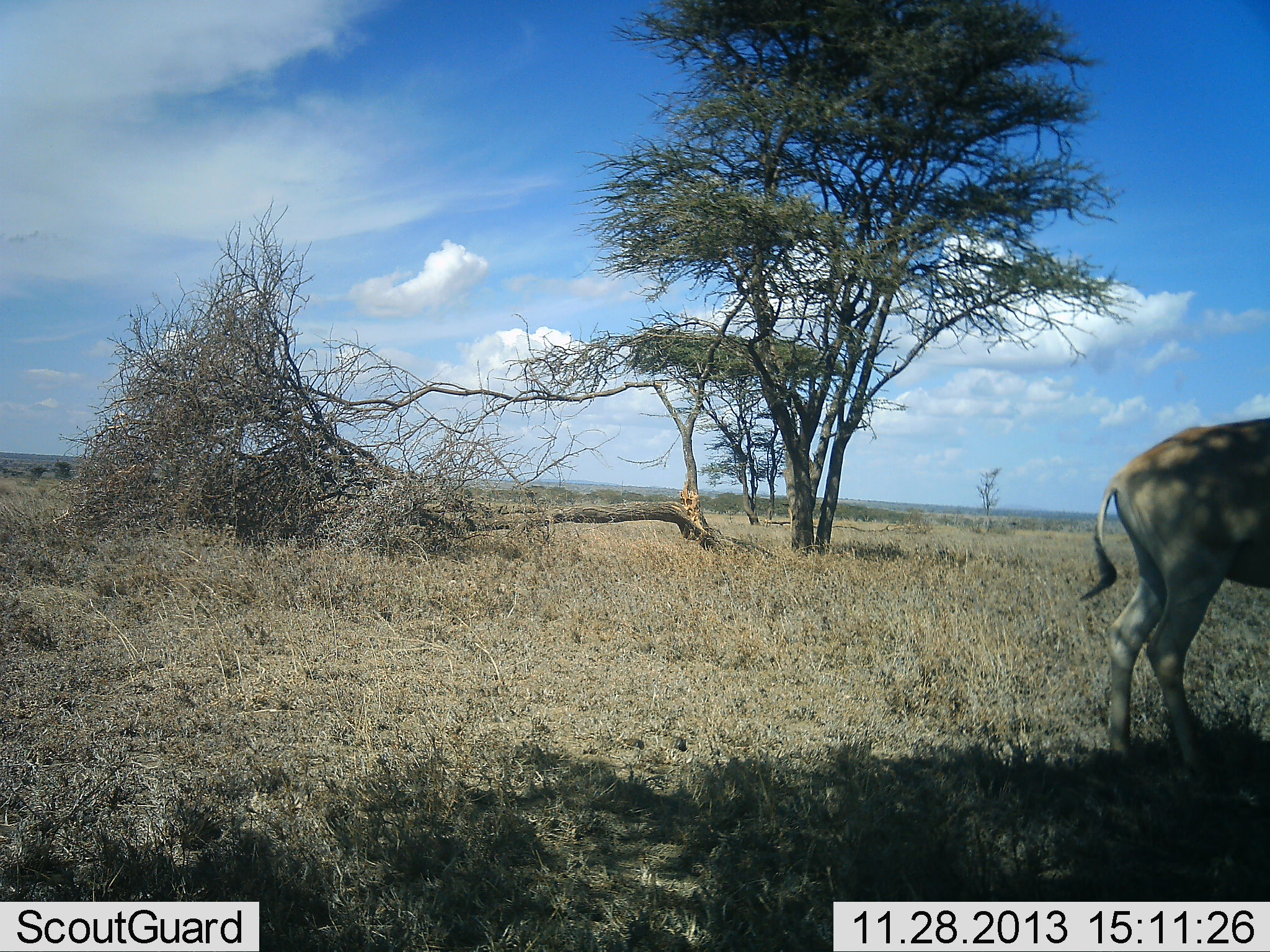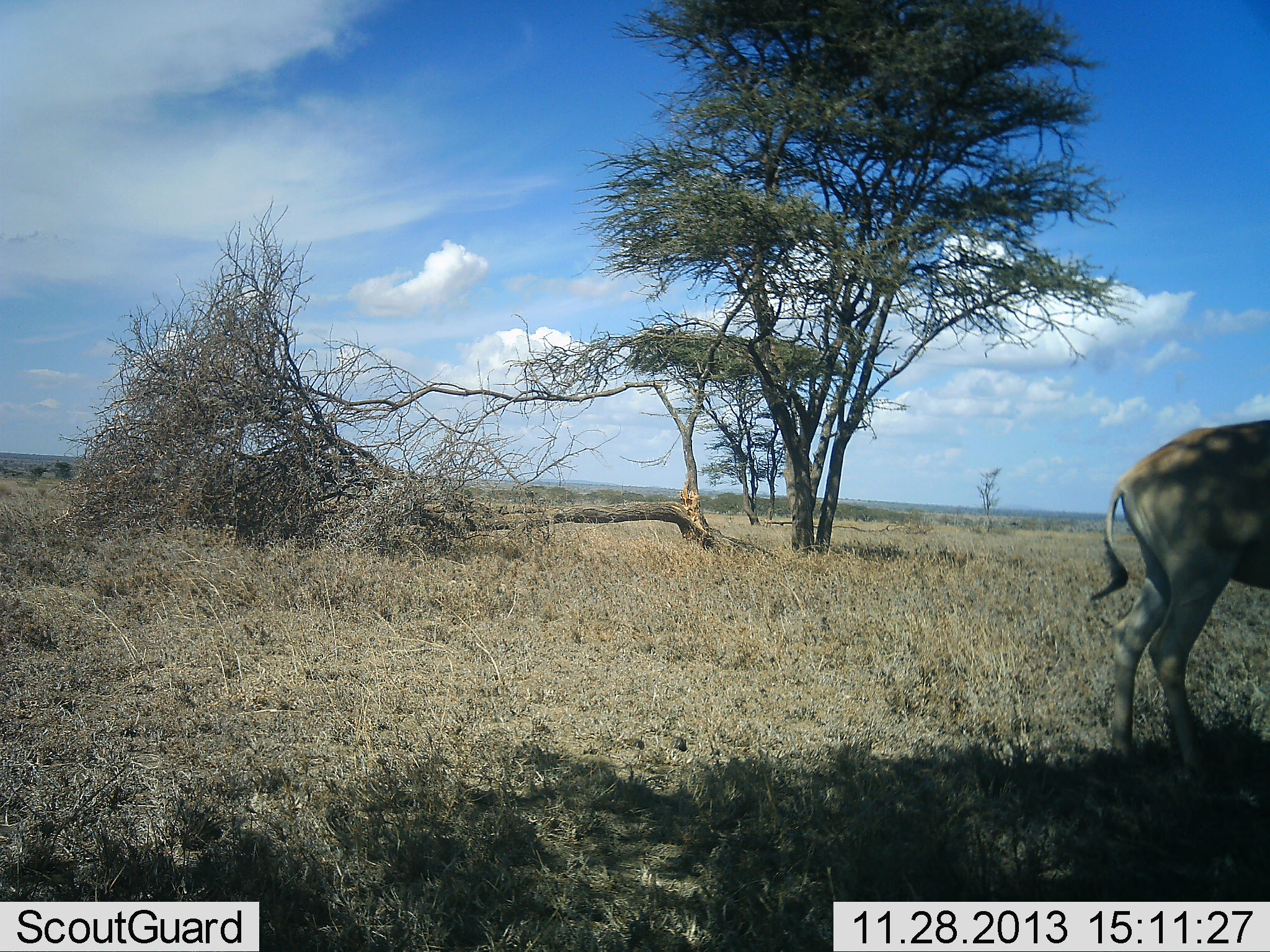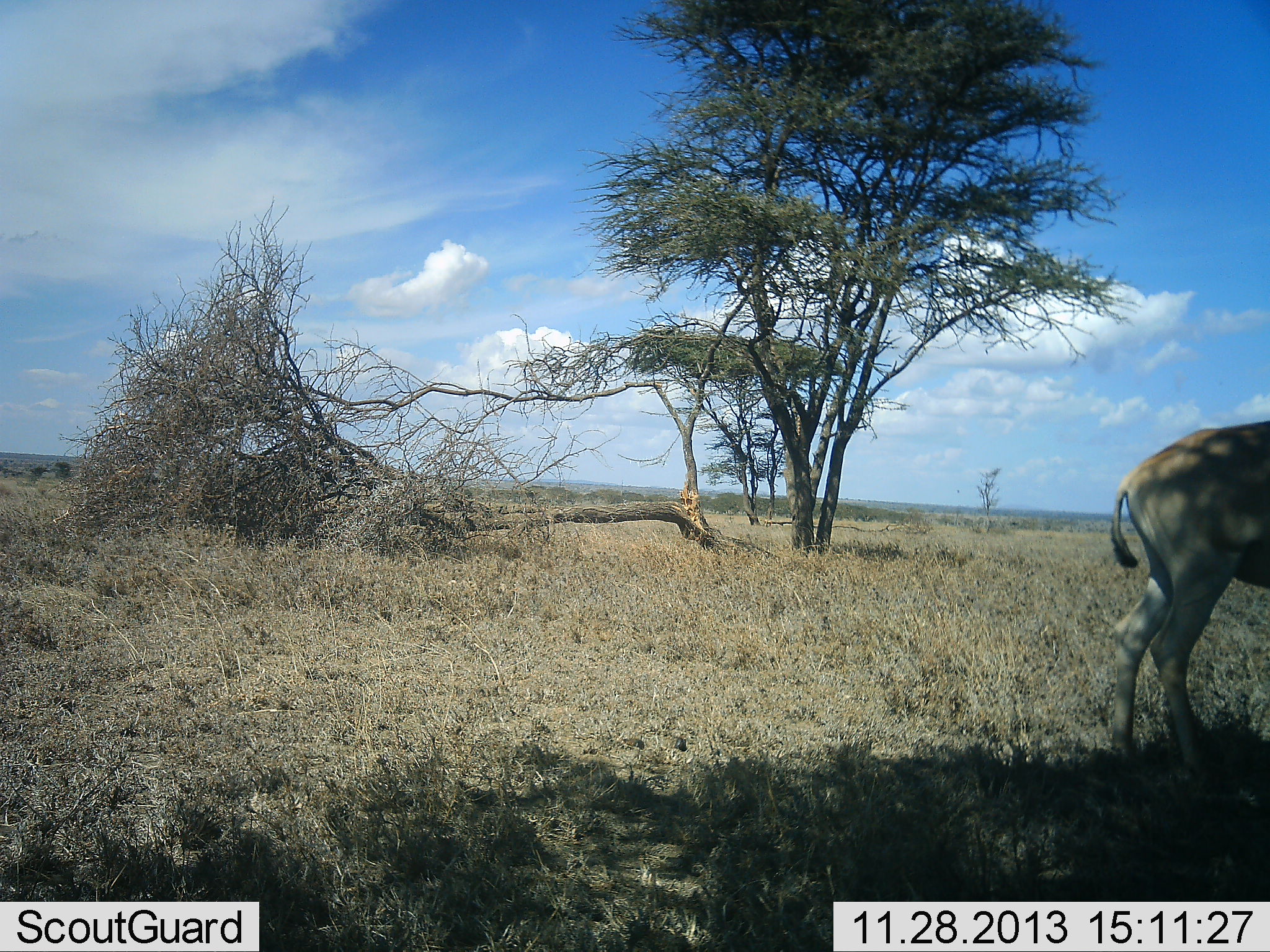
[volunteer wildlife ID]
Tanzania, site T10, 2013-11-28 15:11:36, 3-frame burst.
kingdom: Animalia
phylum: Chordata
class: Mammalia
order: Artiodactyla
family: Bovidae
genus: Alcelaphus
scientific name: Alcelaphus buselaphus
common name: hartebeest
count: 1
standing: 100%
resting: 9%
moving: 0%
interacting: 0%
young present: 0%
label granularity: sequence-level